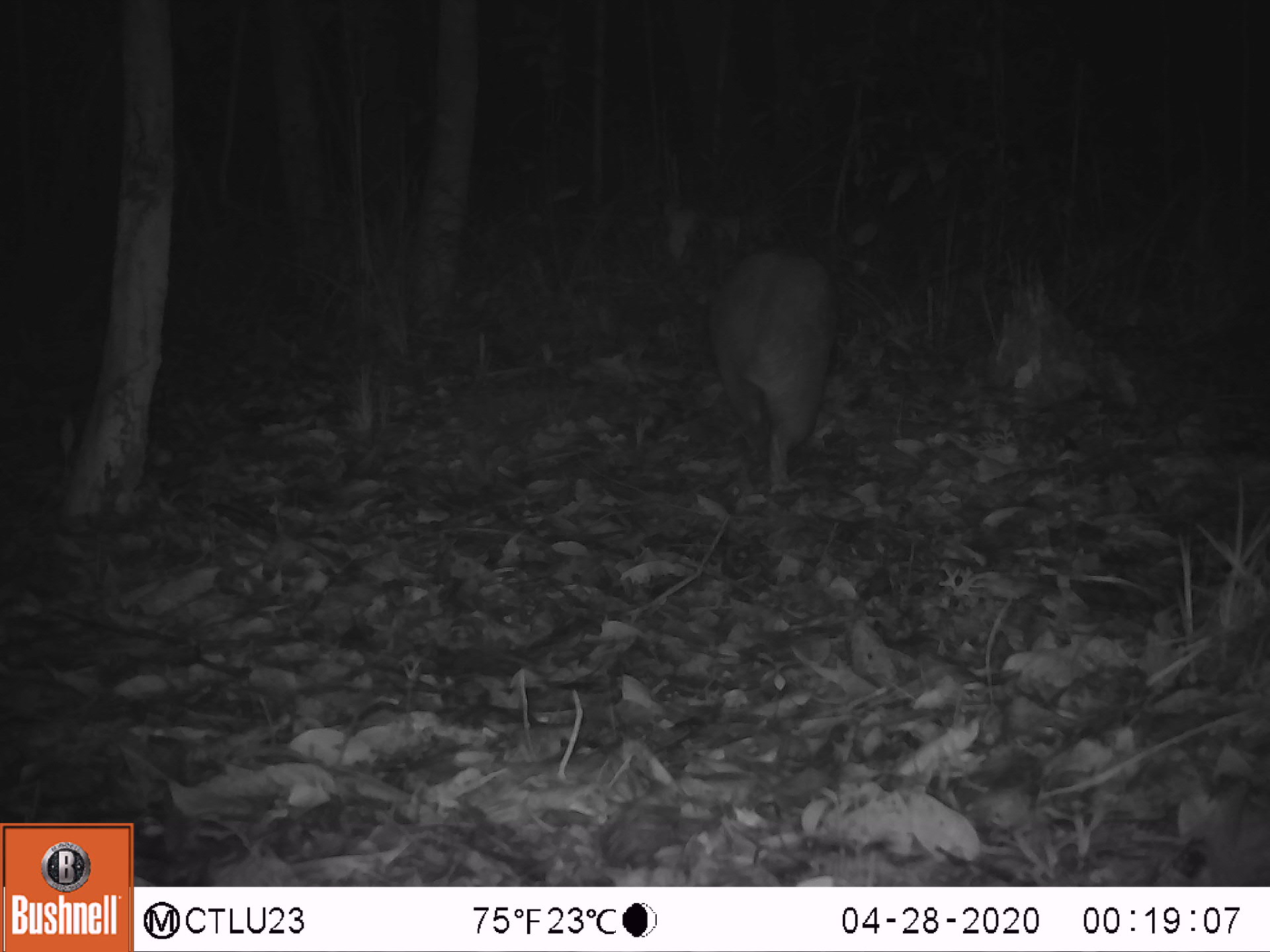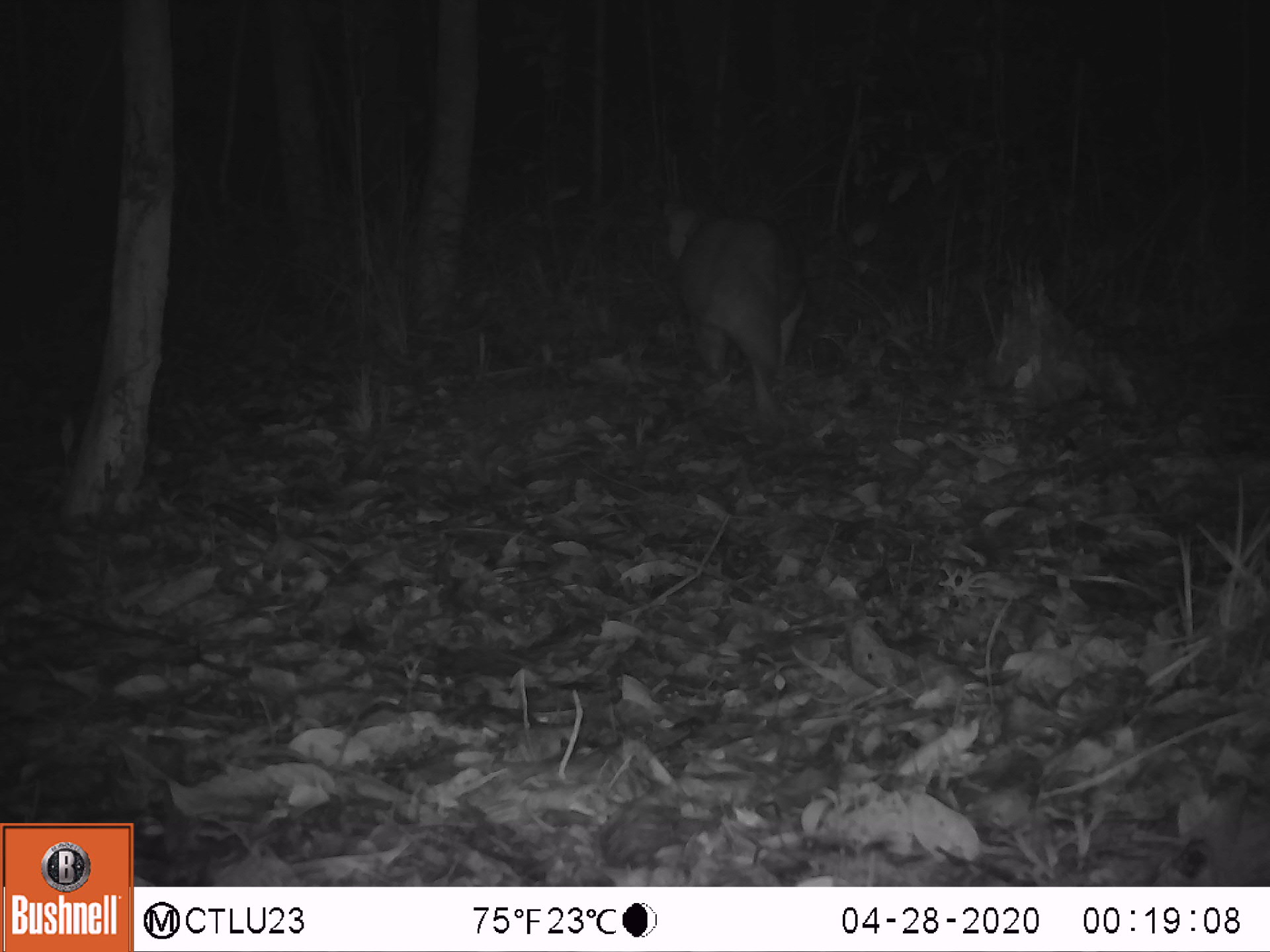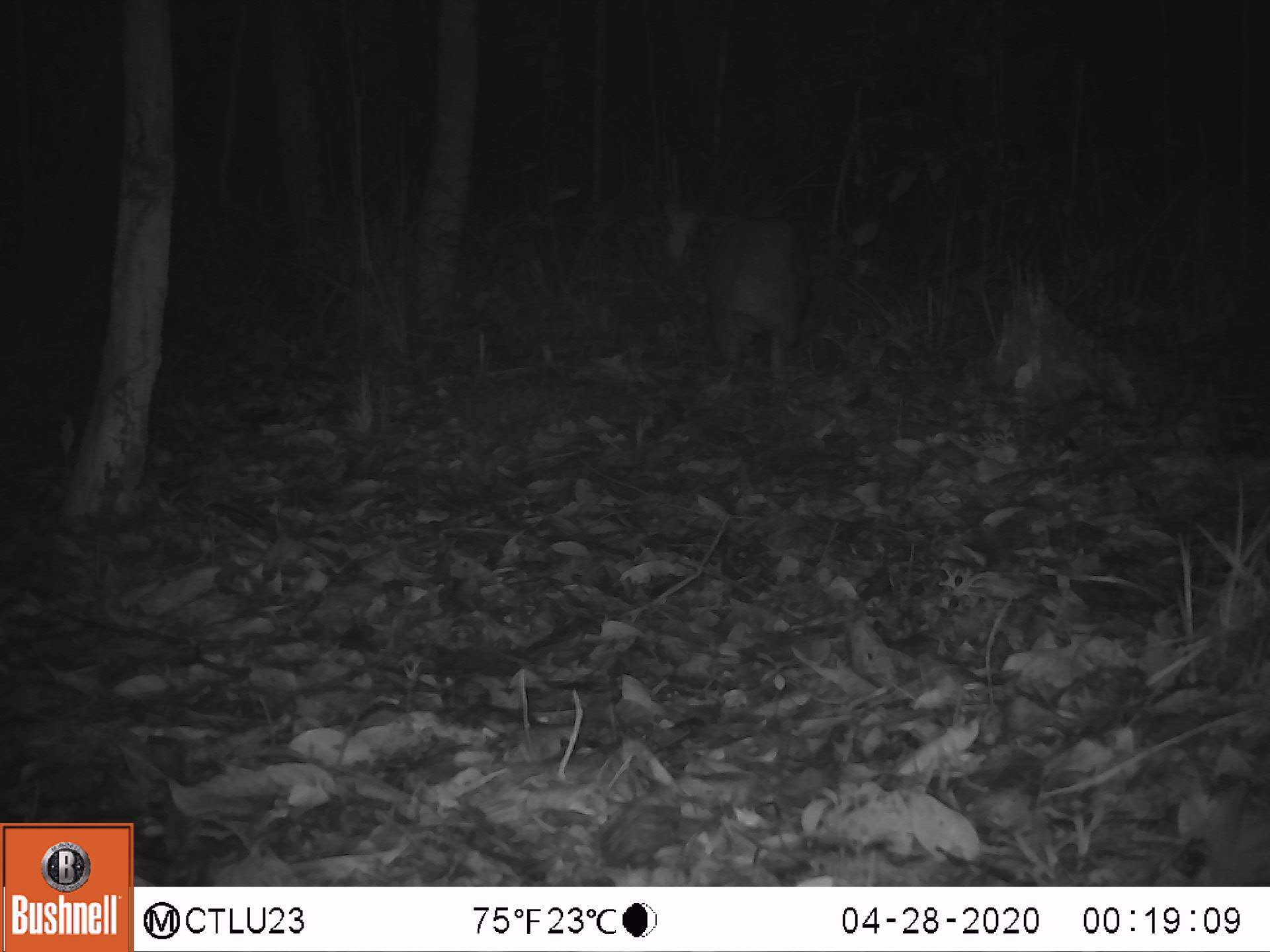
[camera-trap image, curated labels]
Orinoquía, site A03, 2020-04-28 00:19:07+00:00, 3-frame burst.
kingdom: Animalia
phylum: Chordata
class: Mammalia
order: Rodentia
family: Cuniculidae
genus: Cuniculus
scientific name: Cuniculus paca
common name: spotted paca